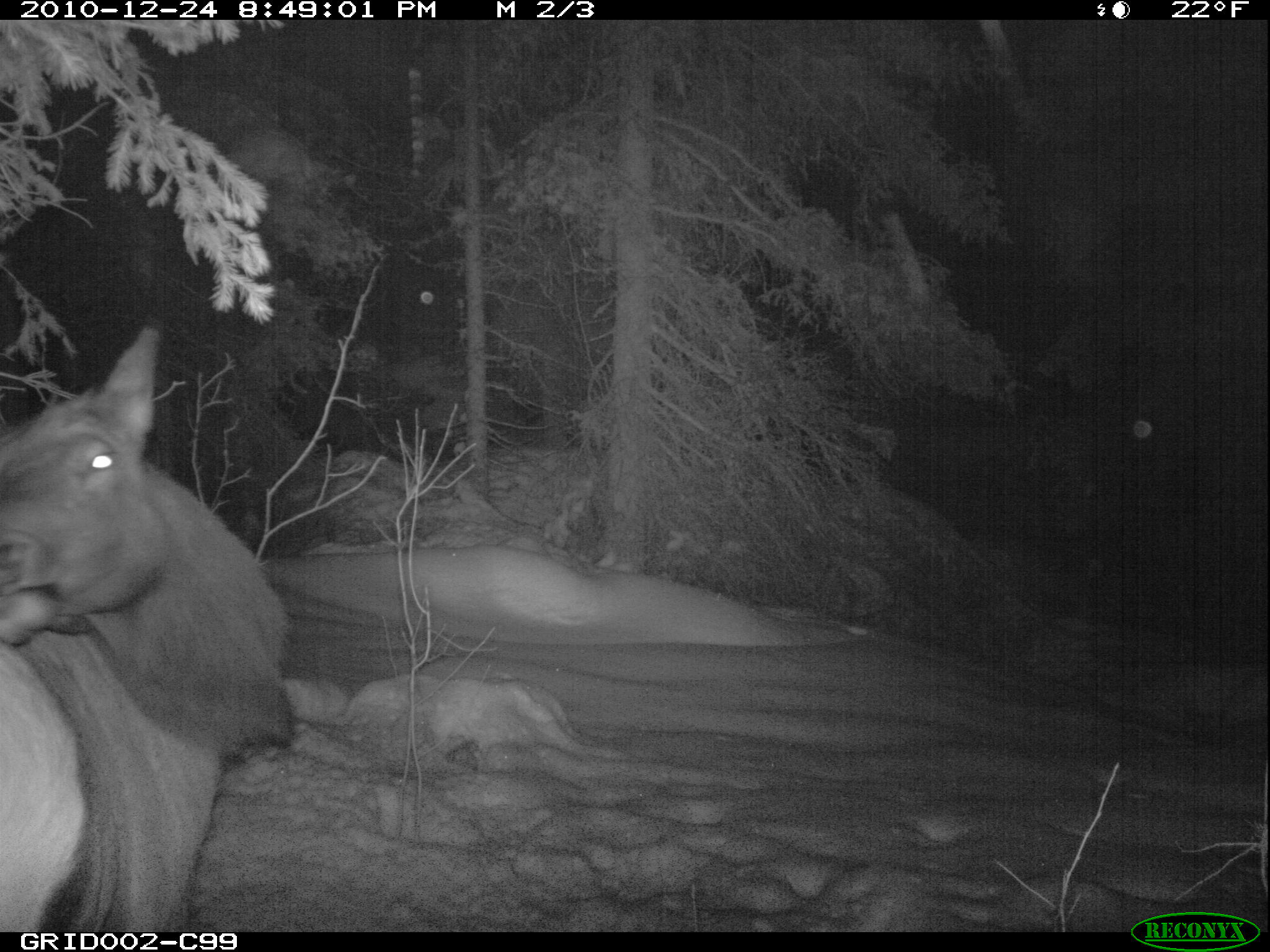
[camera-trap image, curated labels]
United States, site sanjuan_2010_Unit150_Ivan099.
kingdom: Animalia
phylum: Chordata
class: Mammalia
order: Artiodactyla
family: Cervidae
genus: Cervus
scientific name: Cervus elaphus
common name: red deer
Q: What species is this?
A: Cervus elaphus (red deer).